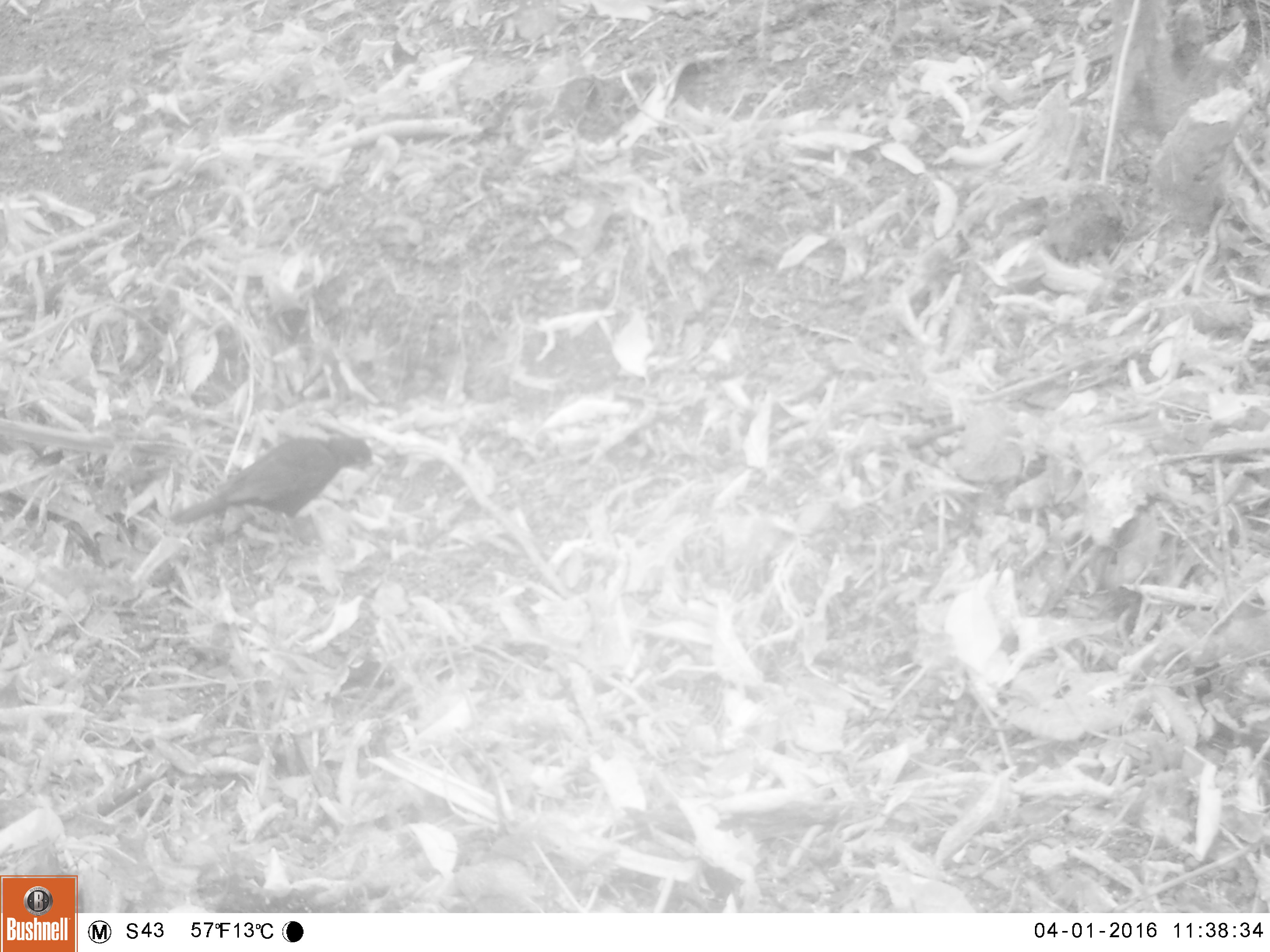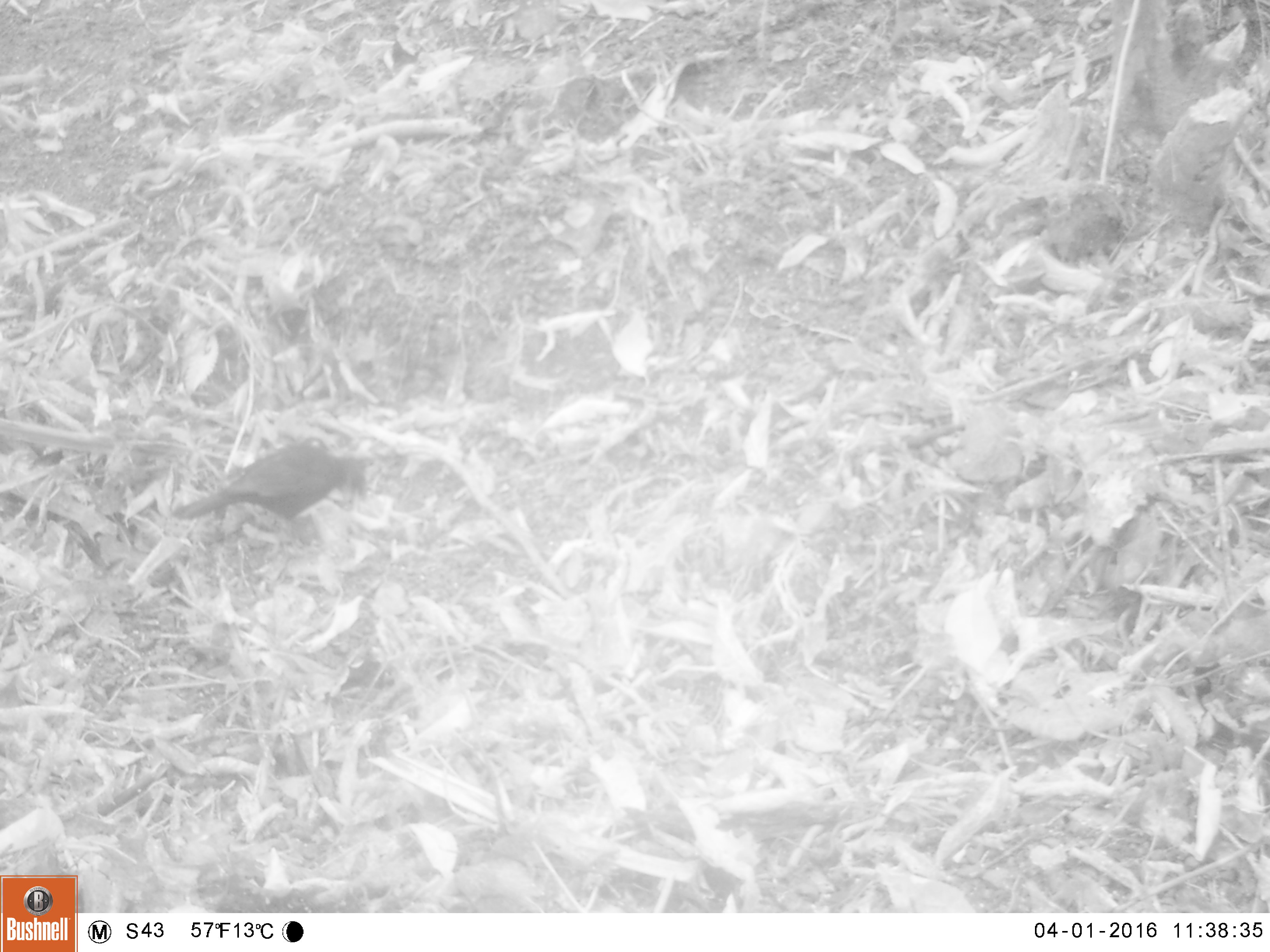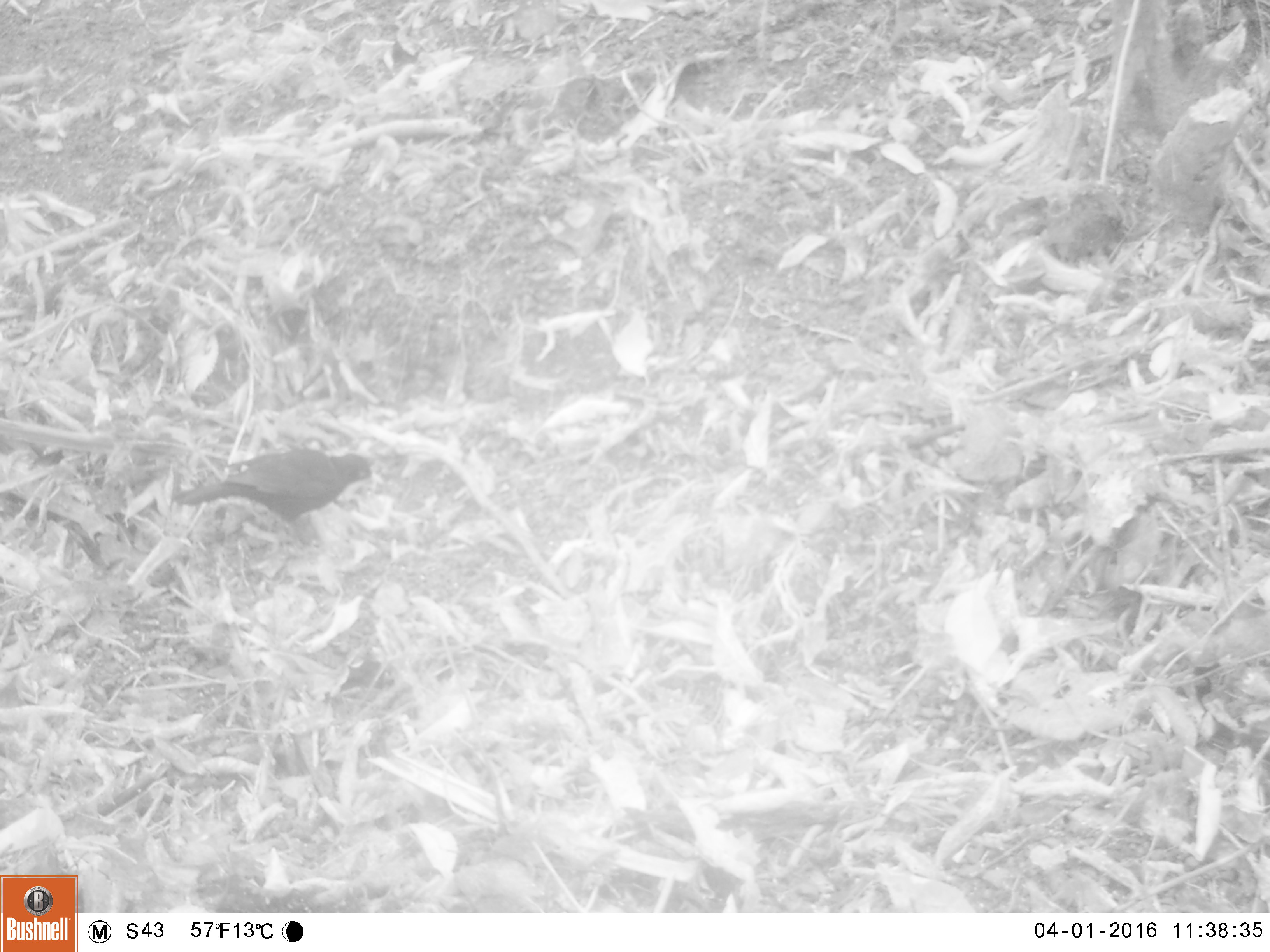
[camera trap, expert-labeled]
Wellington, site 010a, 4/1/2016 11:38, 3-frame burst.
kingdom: Animalia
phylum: Chordata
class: Aves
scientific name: Aves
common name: bird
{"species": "bird (Aves)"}